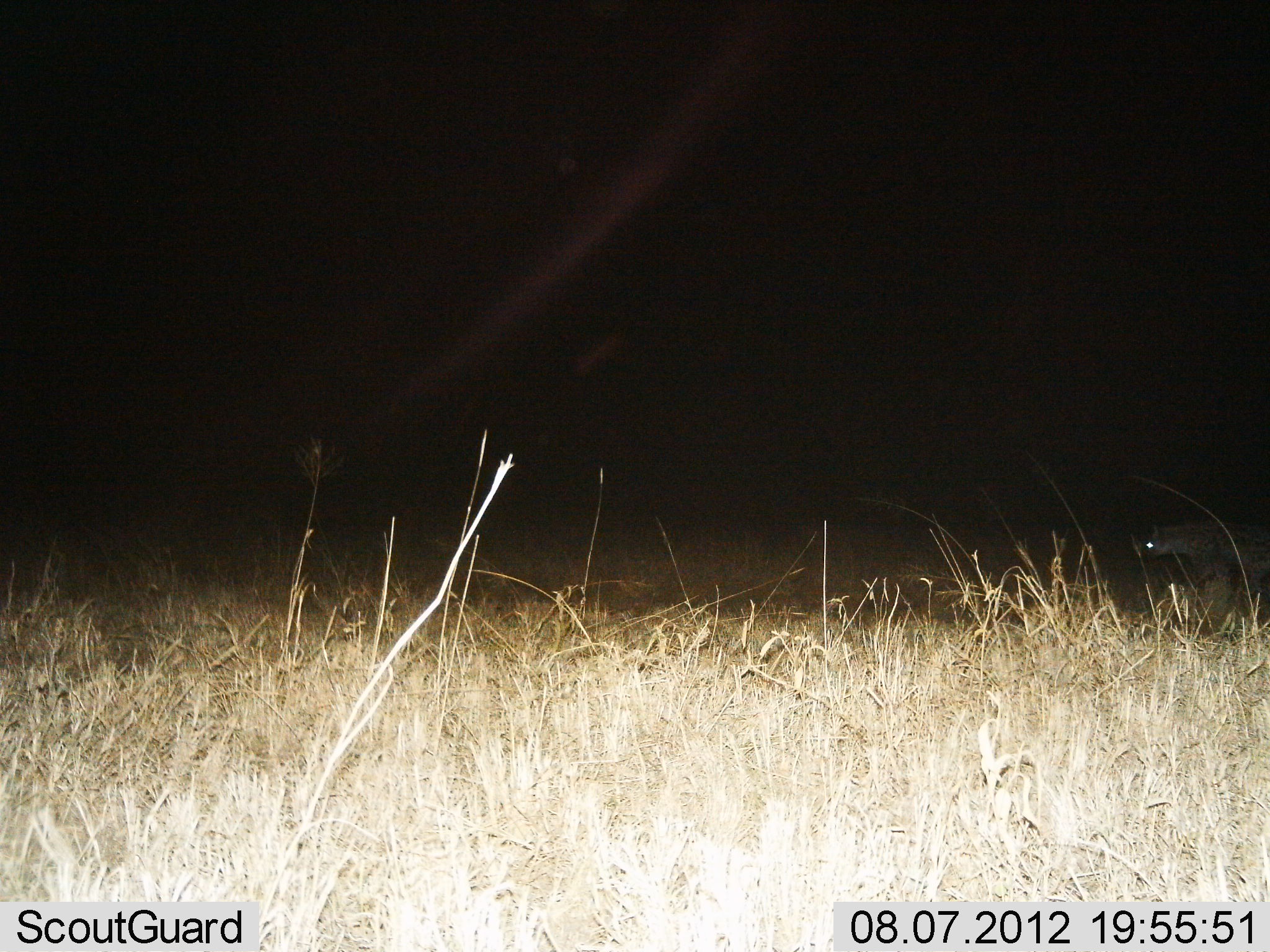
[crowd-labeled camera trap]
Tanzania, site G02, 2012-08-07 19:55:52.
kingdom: Animalia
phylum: Chordata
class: Mammalia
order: Carnivora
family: Hyaenidae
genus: Crocuta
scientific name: Crocuta crocuta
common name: spotted hyena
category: hyenaspotted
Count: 1.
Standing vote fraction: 50%.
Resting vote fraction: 0%.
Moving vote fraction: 50%.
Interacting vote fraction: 0%.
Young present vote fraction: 0%.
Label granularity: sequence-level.